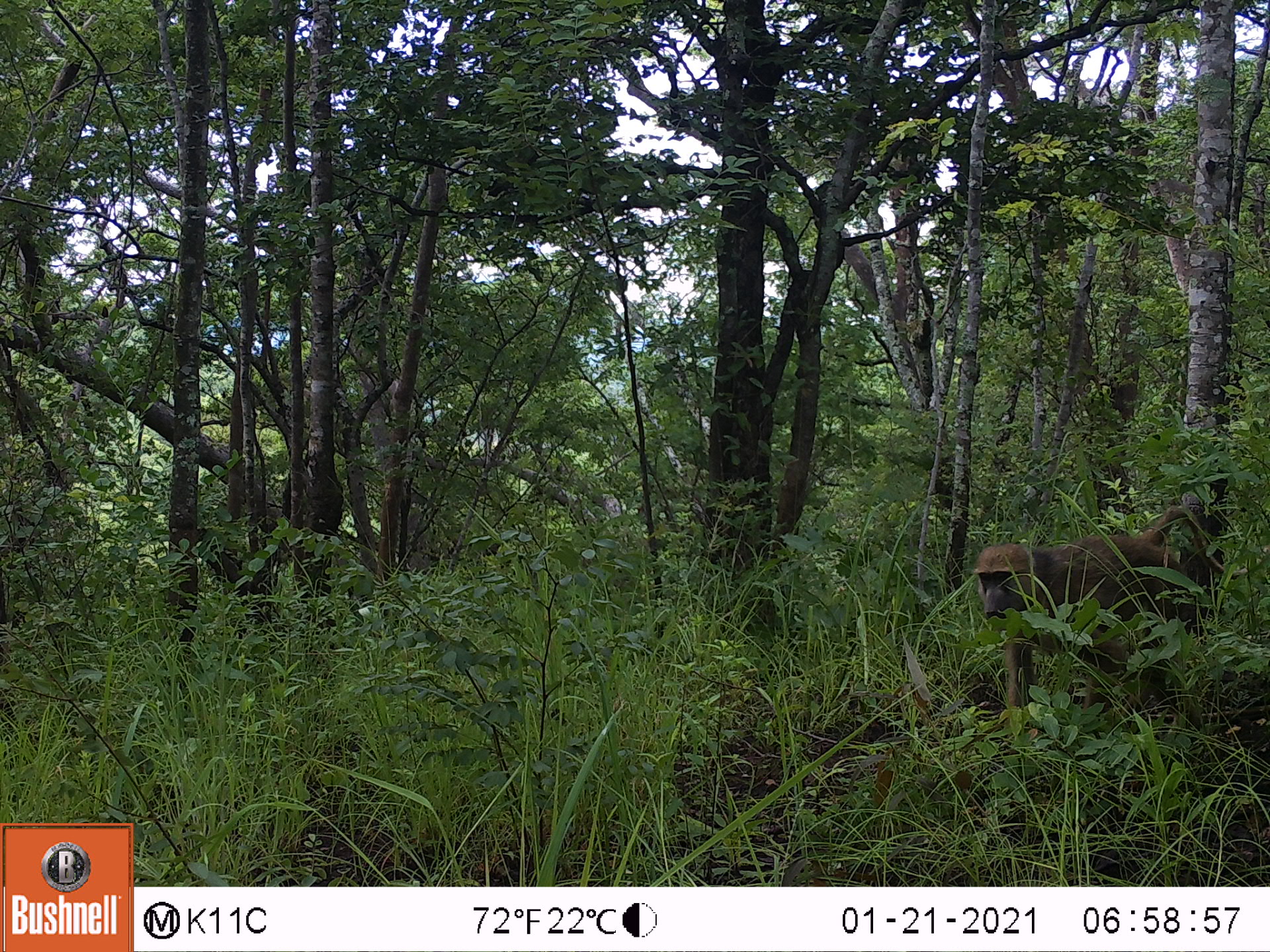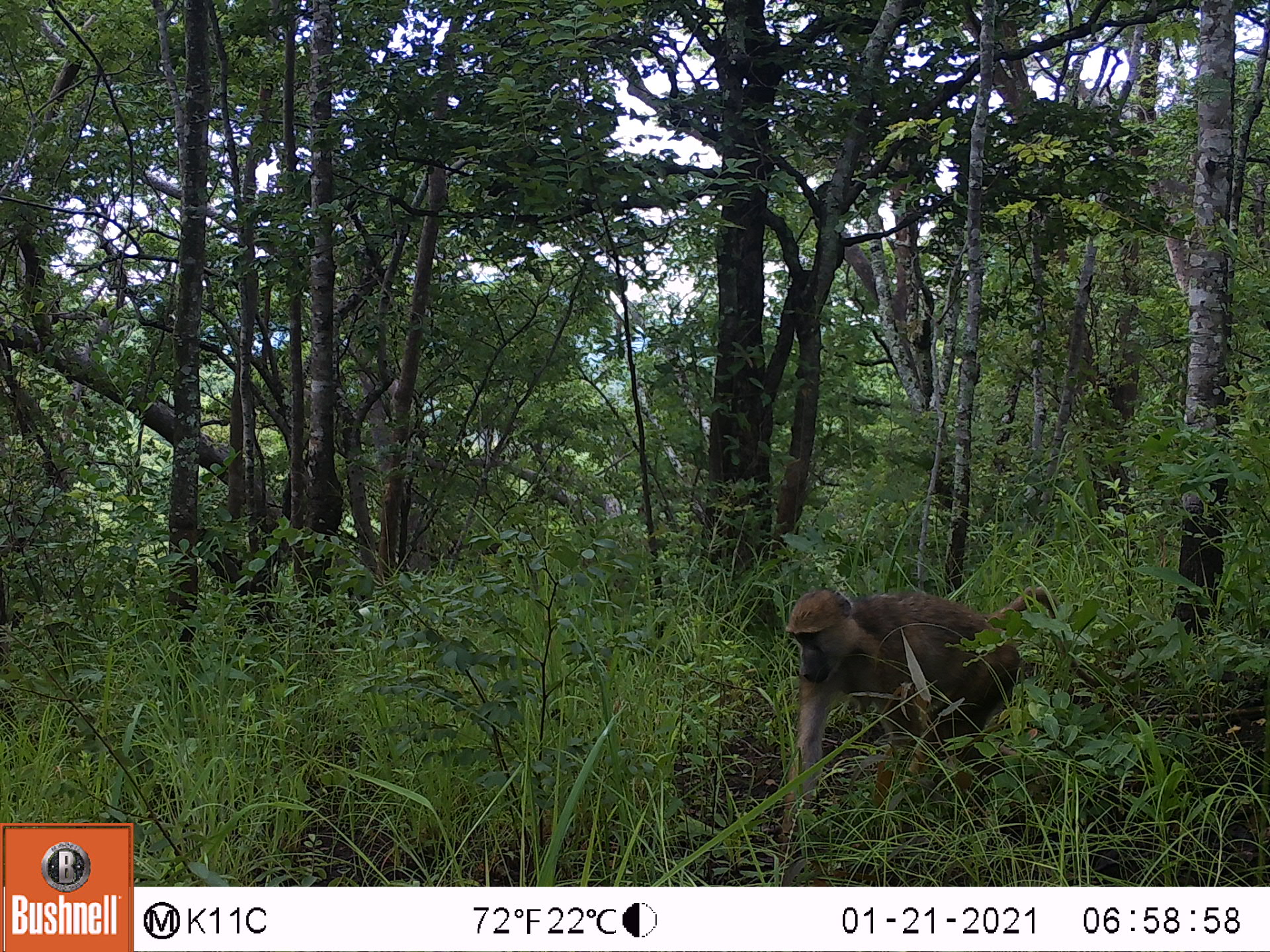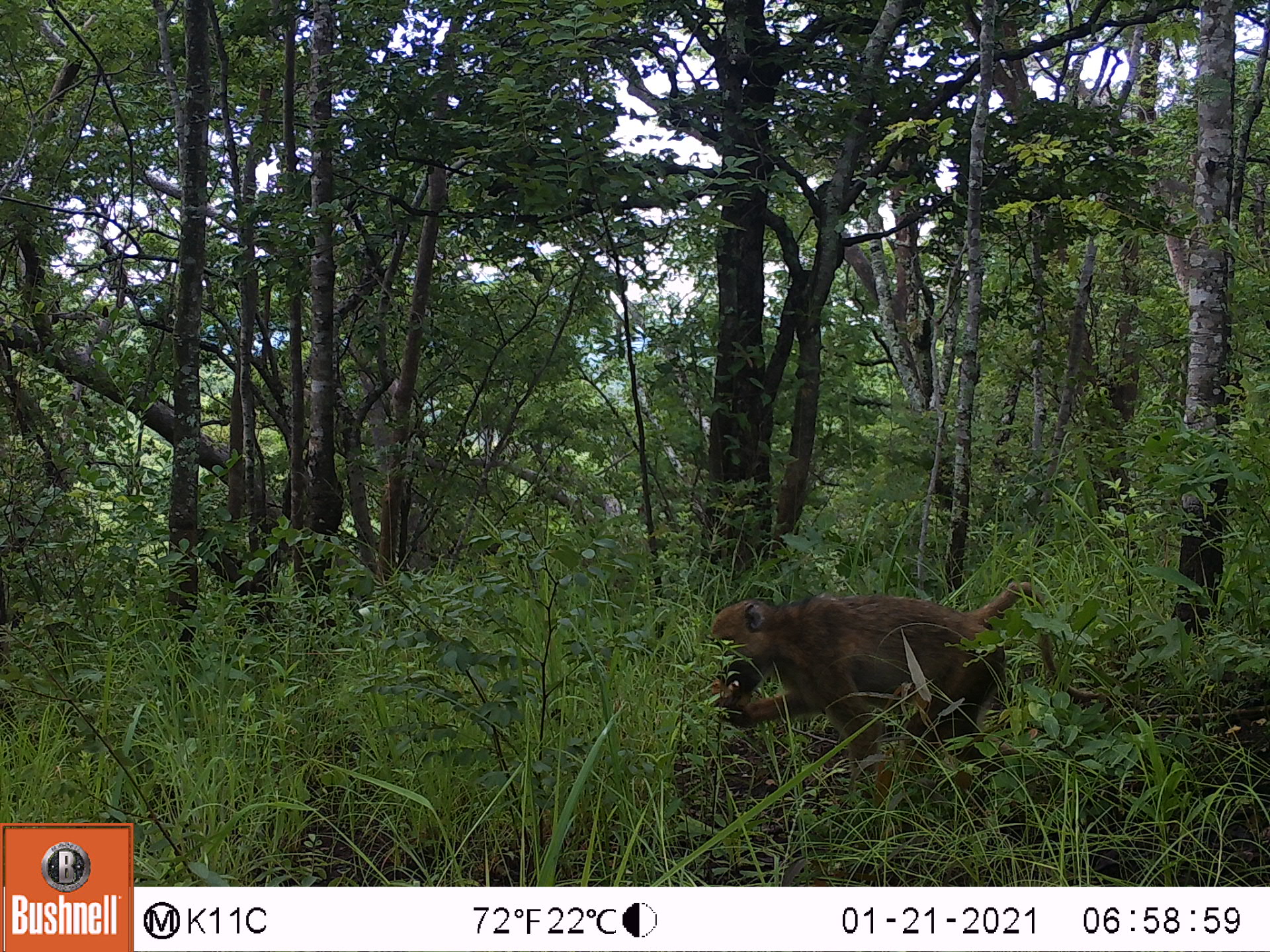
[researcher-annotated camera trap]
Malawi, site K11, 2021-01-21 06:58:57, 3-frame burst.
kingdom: Animalia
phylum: Chordata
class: Mammalia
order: Primates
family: Cercopithecidae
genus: Papio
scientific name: Papio cynocephalus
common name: yellow baboon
Yellow baboon (Papio cynocephalus), count 1.